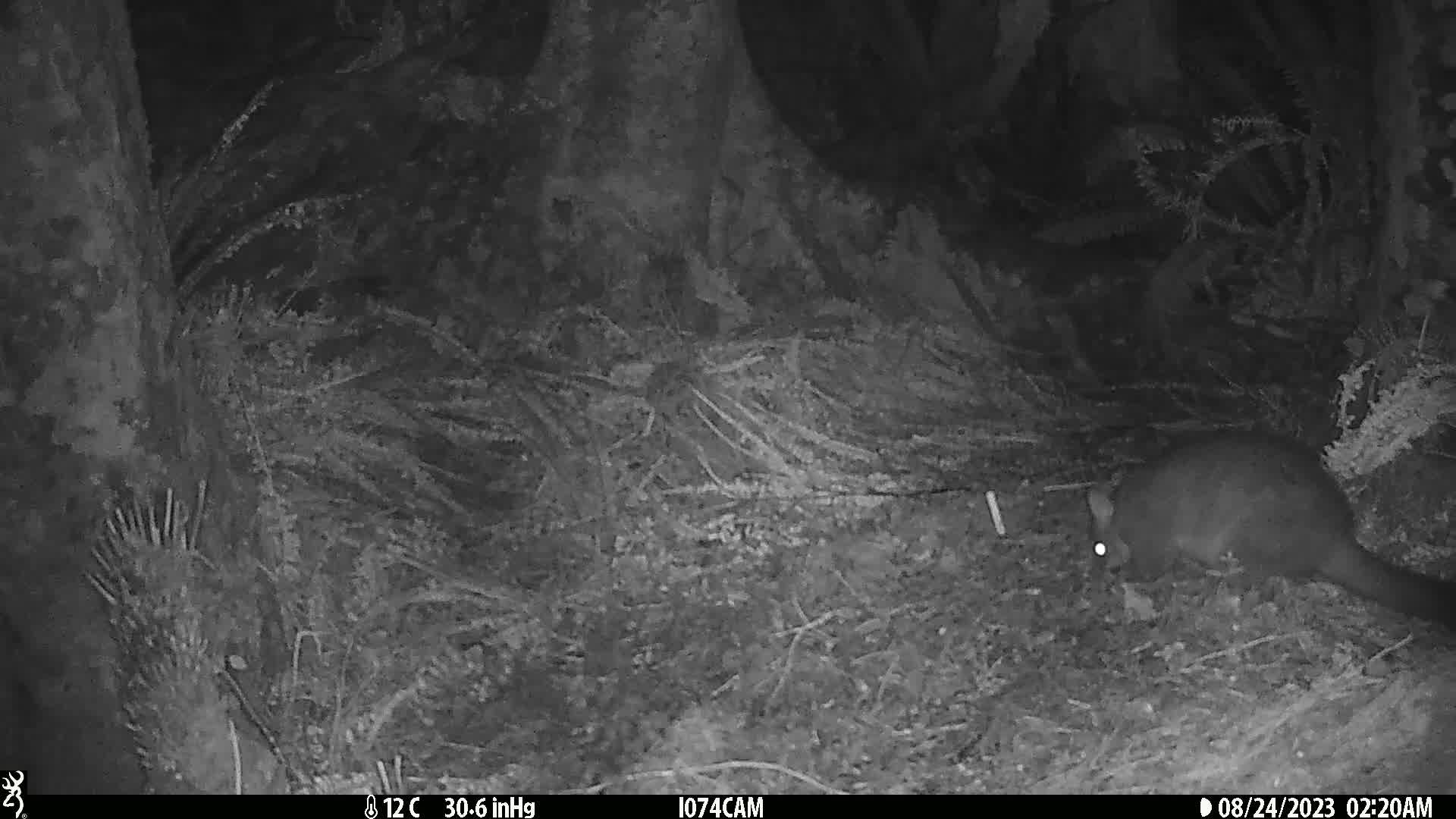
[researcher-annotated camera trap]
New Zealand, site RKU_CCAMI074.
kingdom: Animalia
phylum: Chordata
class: Mammalia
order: Diprotodontia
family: Phalangeridae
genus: Trichosurus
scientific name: Trichosurus vulpecula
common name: common brushtail possum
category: possum